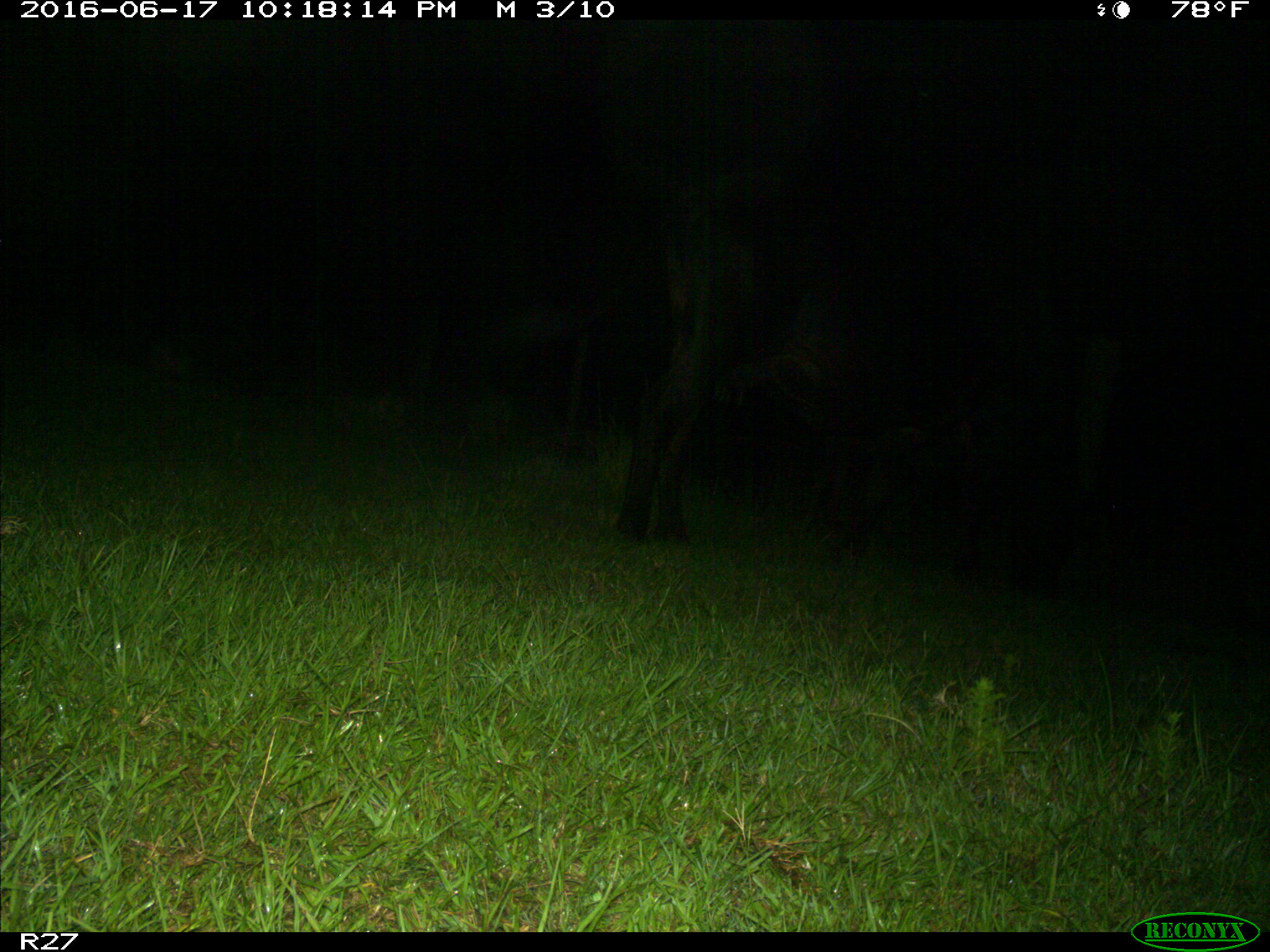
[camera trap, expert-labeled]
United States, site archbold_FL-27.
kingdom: Animalia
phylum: Chordata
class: Mammalia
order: Artiodactyla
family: Bovidae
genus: Bos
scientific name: Bos taurus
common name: domestic cow